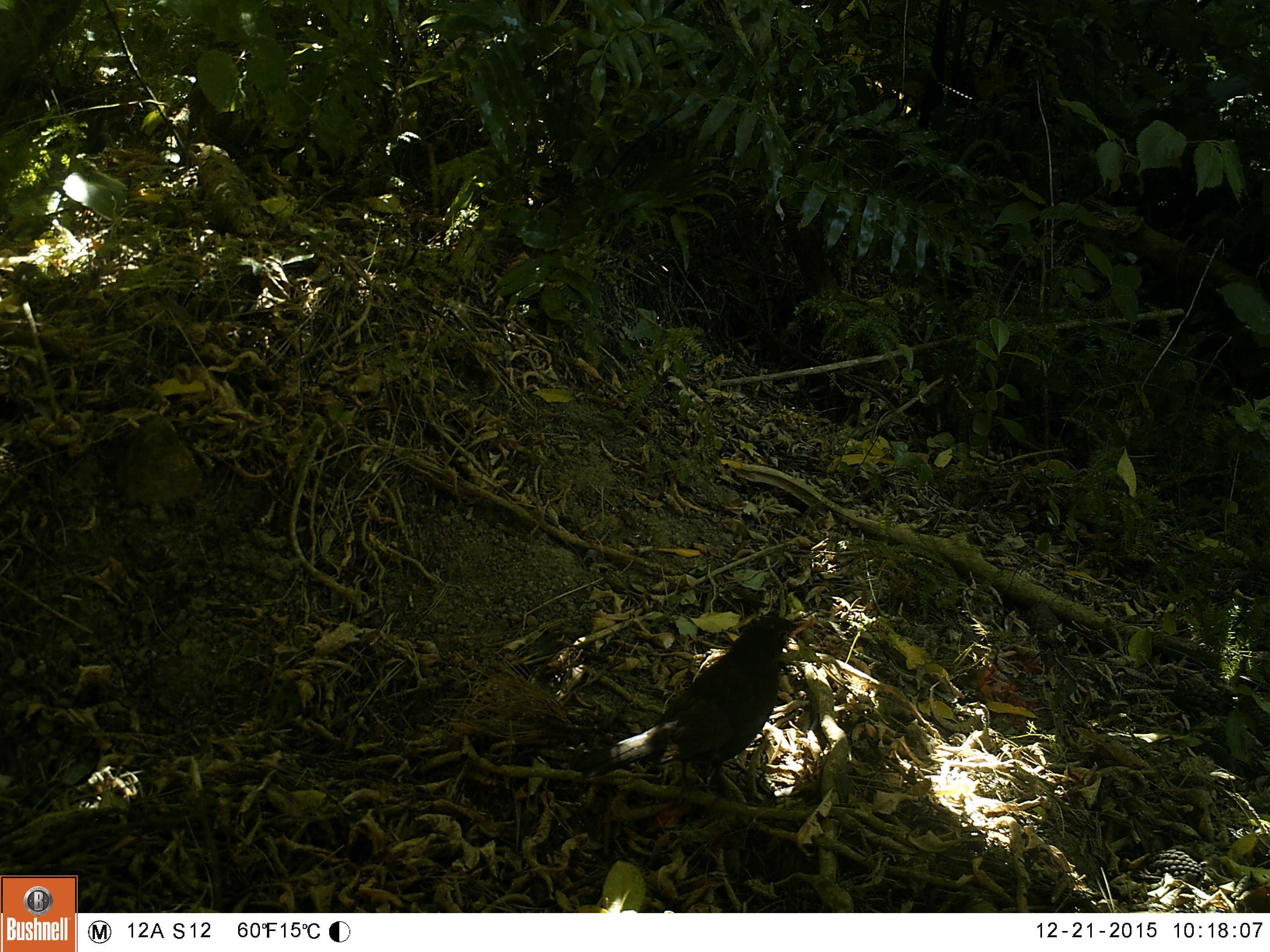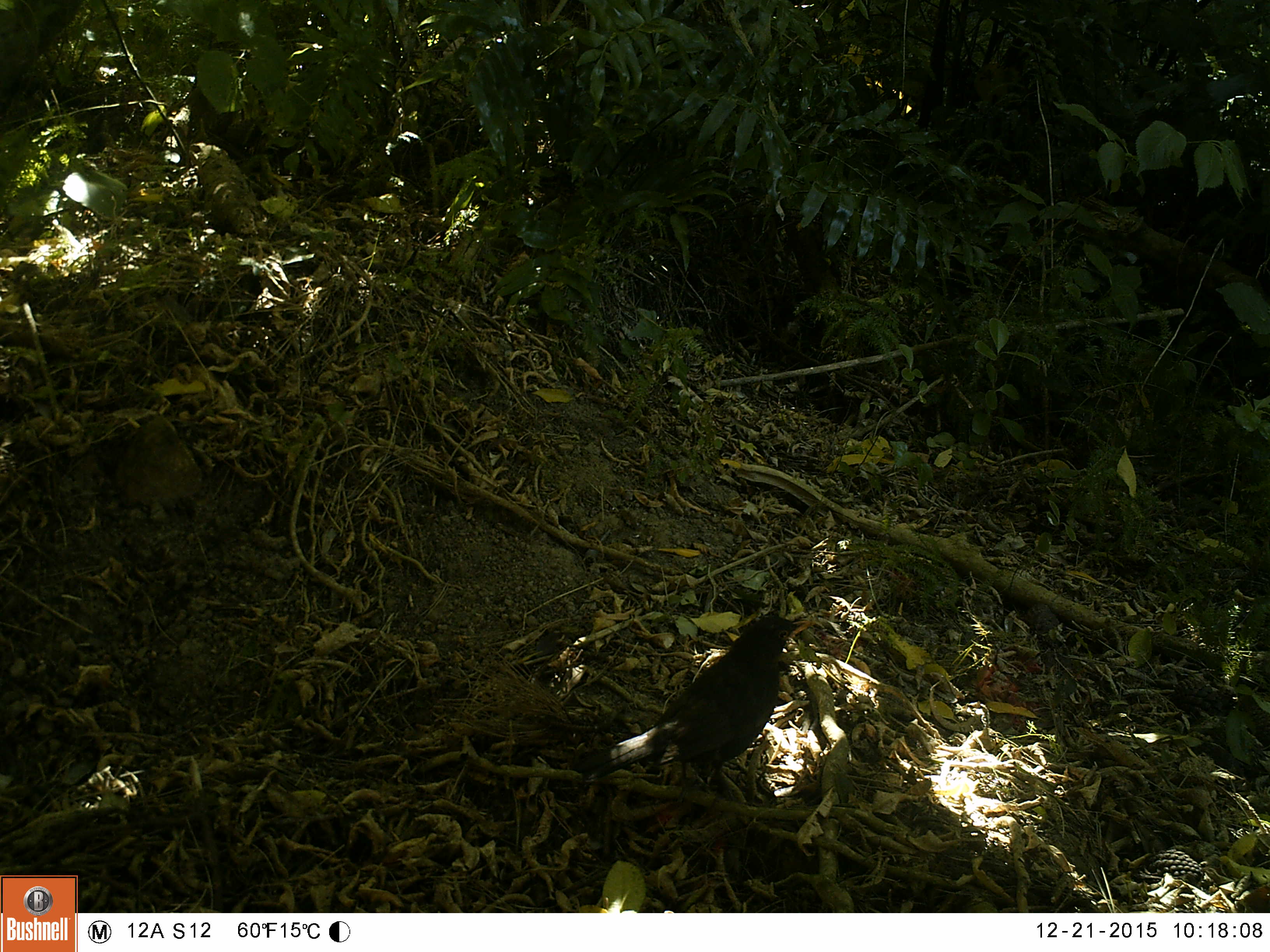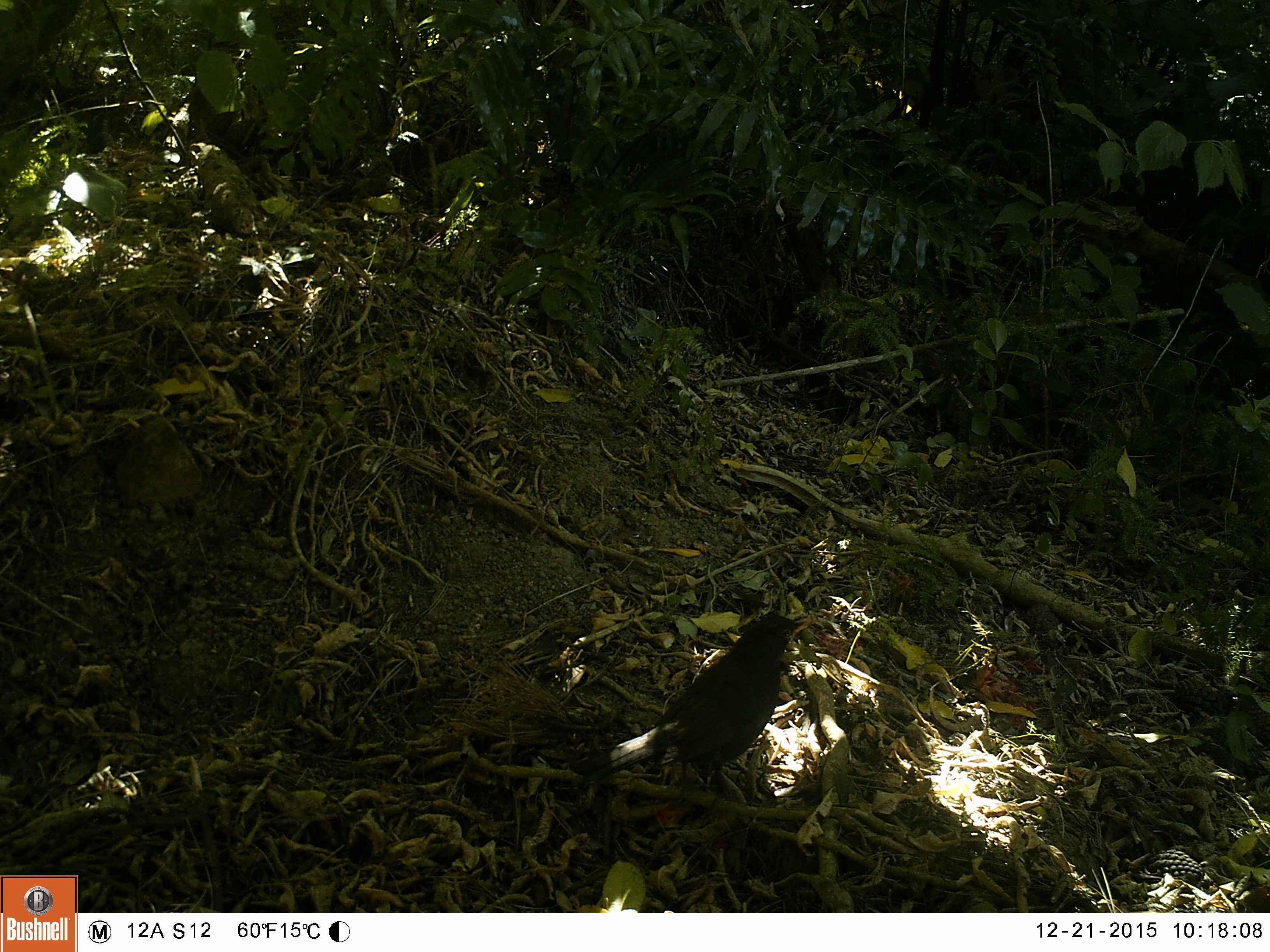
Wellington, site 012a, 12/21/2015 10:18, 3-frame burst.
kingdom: Animalia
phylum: Chordata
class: Aves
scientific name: Aves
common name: bird